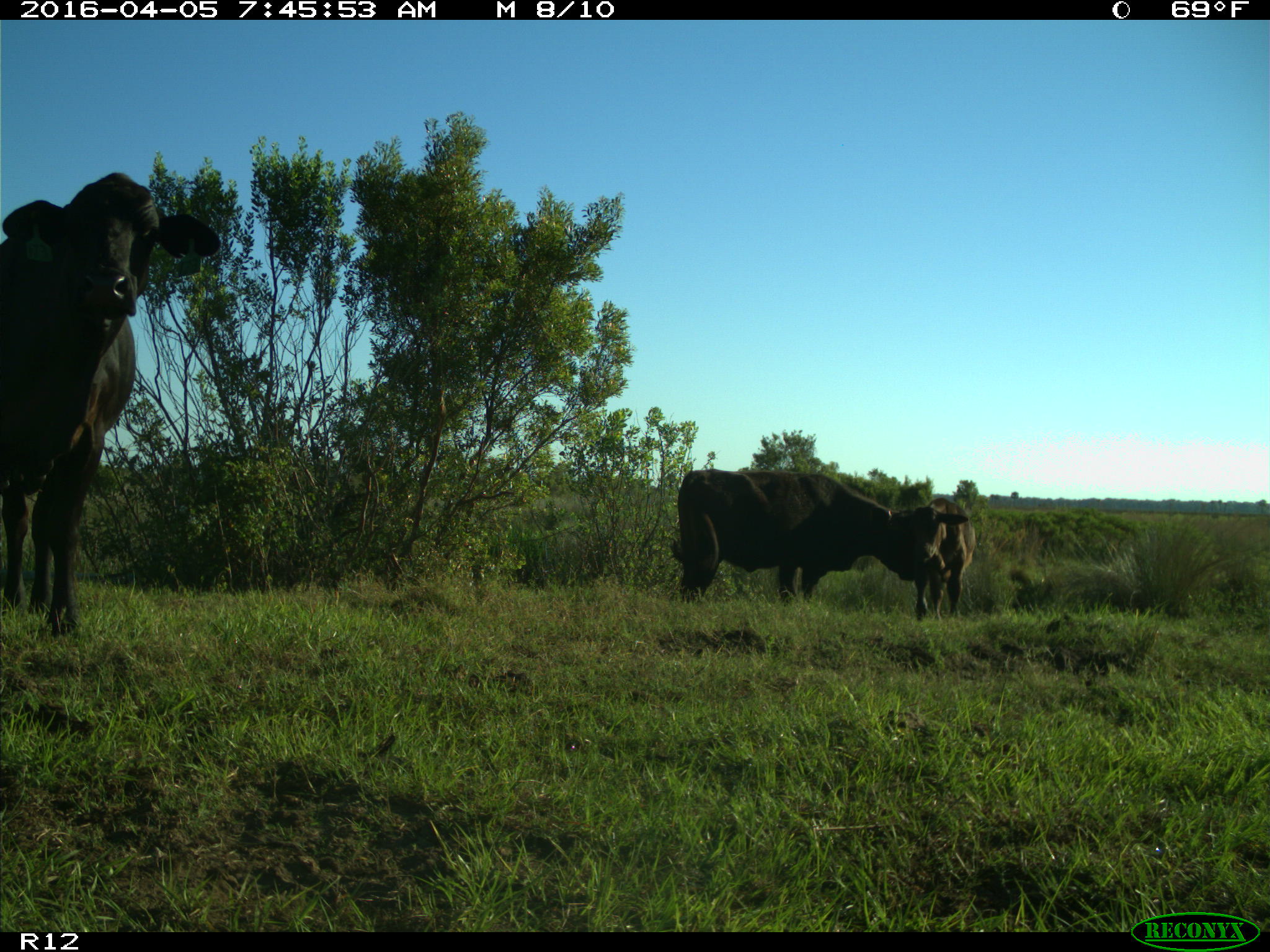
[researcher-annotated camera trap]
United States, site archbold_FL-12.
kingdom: Animalia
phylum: Chordata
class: Mammalia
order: Artiodactyla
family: Bovidae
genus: Bos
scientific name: Bos taurus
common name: domestic cow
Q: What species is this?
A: Bos taurus (domestic cow).